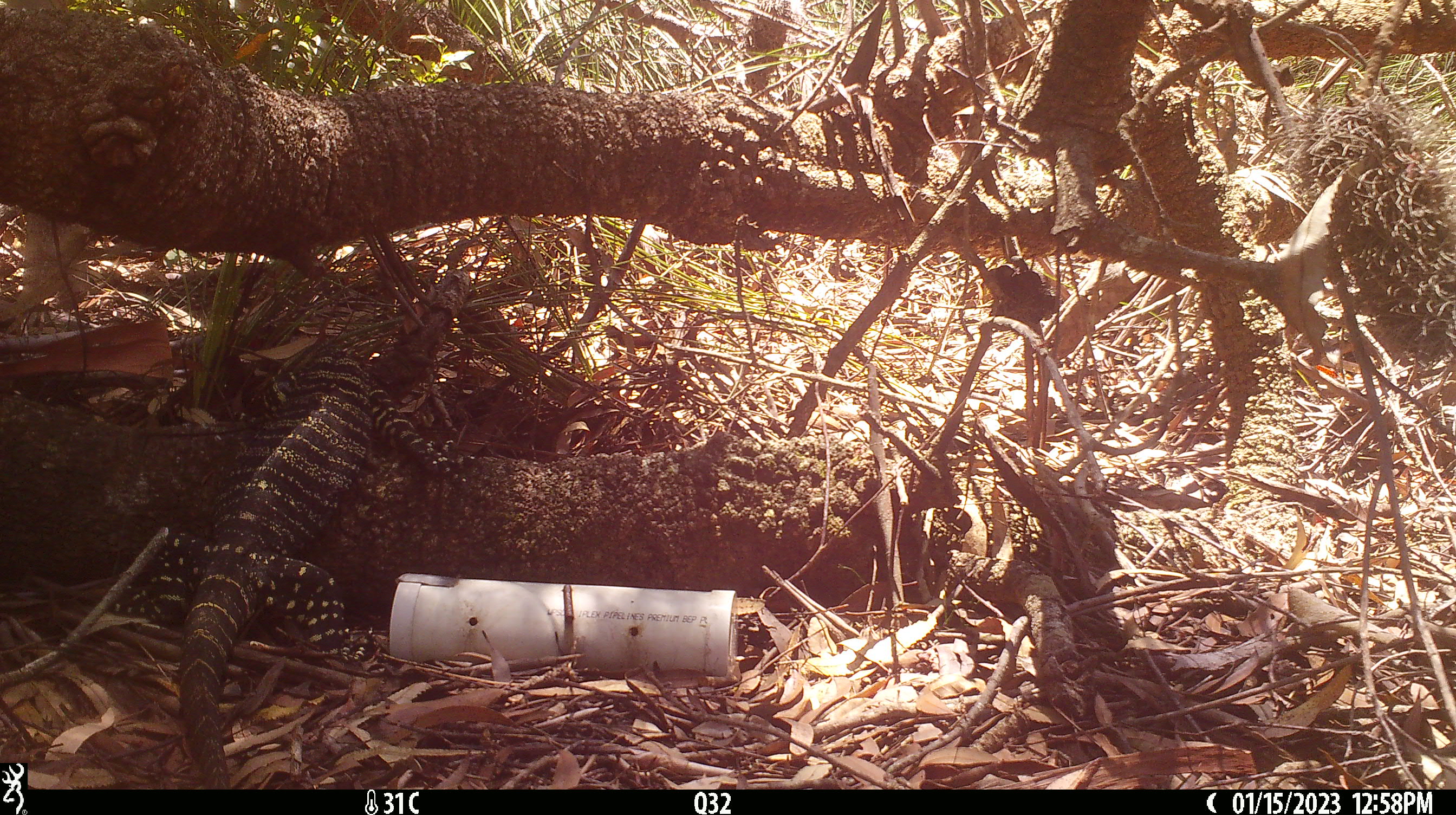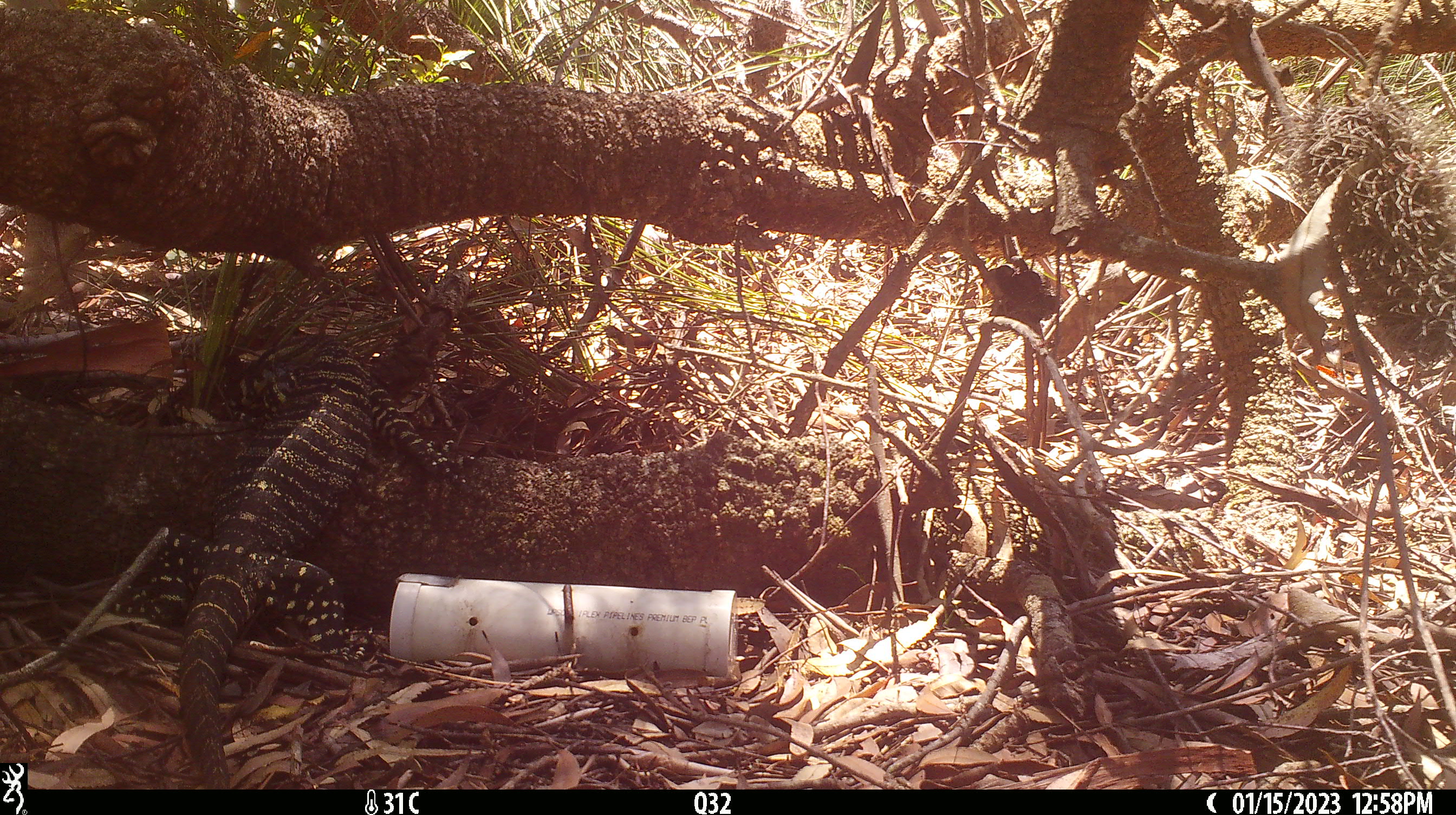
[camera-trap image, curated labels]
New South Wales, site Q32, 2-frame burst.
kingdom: Animalia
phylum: Chordata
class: Reptilia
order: Squamata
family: Varanidae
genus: Varanus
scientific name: Varanus varius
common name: lace monitor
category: goanna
Goanna (lace monitor) (Varanus varius).